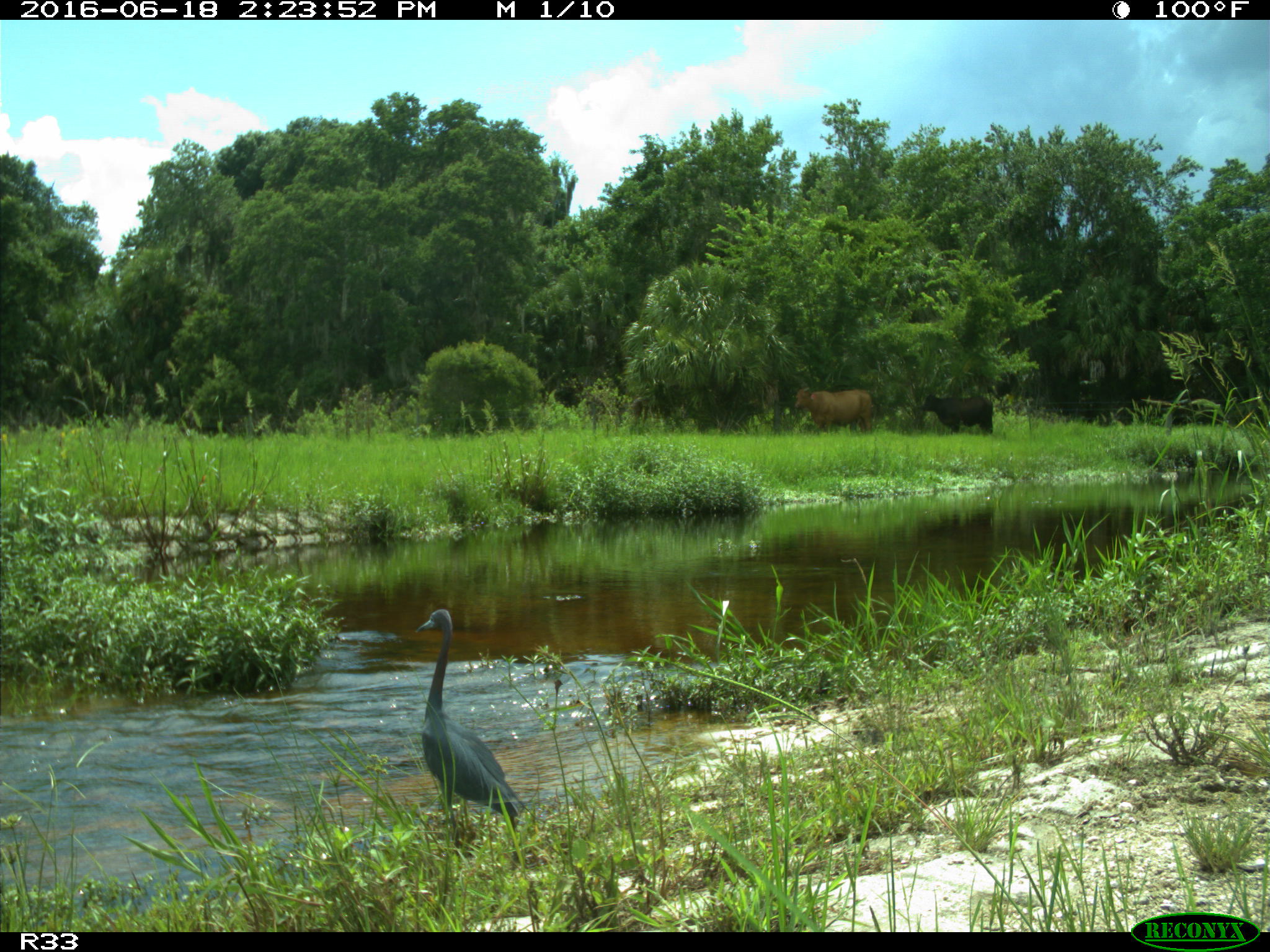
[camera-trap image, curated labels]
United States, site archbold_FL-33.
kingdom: Animalia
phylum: Chordata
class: Aves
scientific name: Aves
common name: birds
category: unidentified bird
Unidentified bird (birds) (Aves).